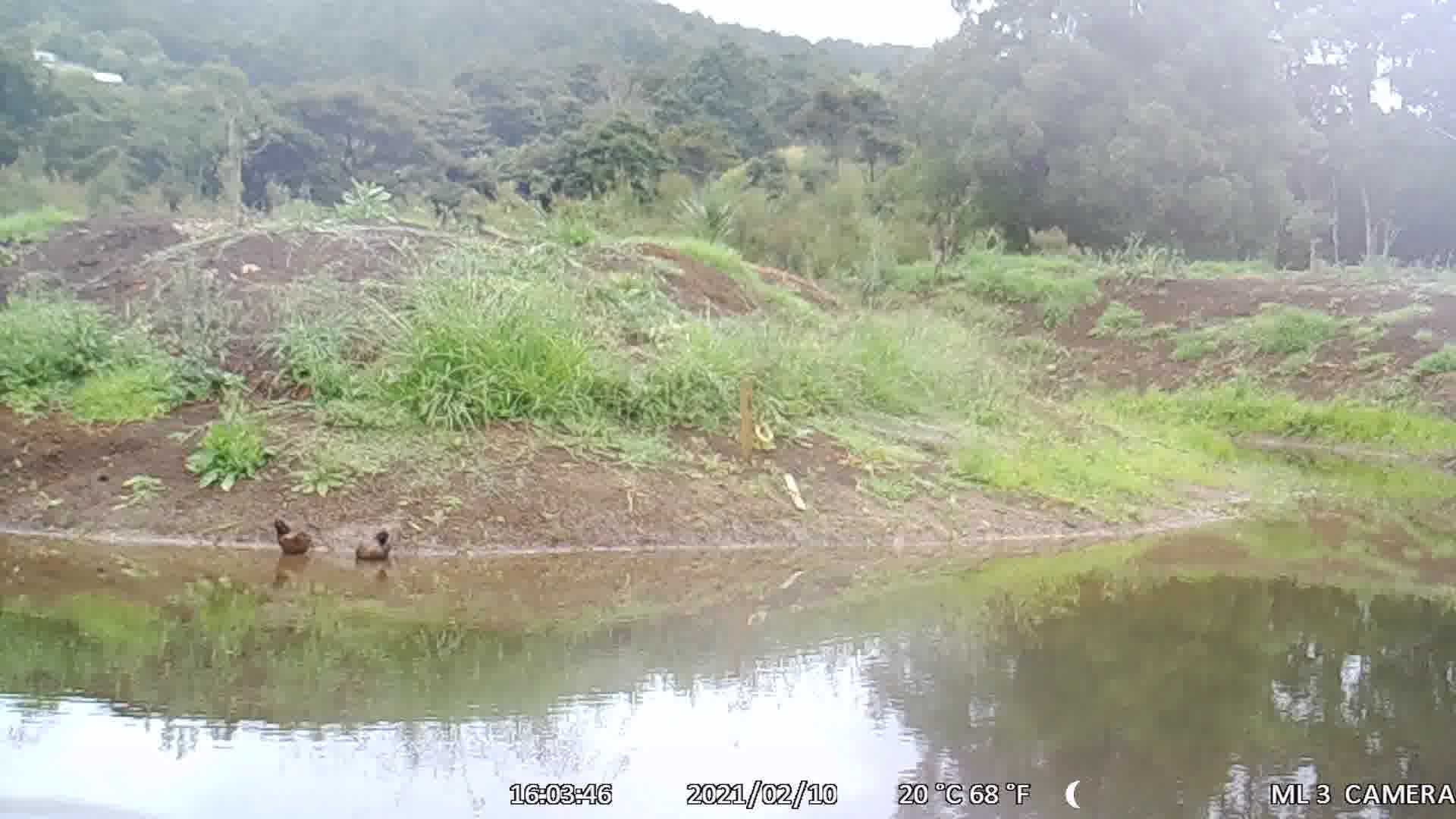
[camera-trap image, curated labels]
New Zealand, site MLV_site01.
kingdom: Animalia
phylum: Chordata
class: Aves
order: Anseriformes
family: Anatidae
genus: Anas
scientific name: Anas chlorotis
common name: brown teal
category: pateke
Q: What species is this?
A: Pateke (brown teal) (Anas chlorotis).